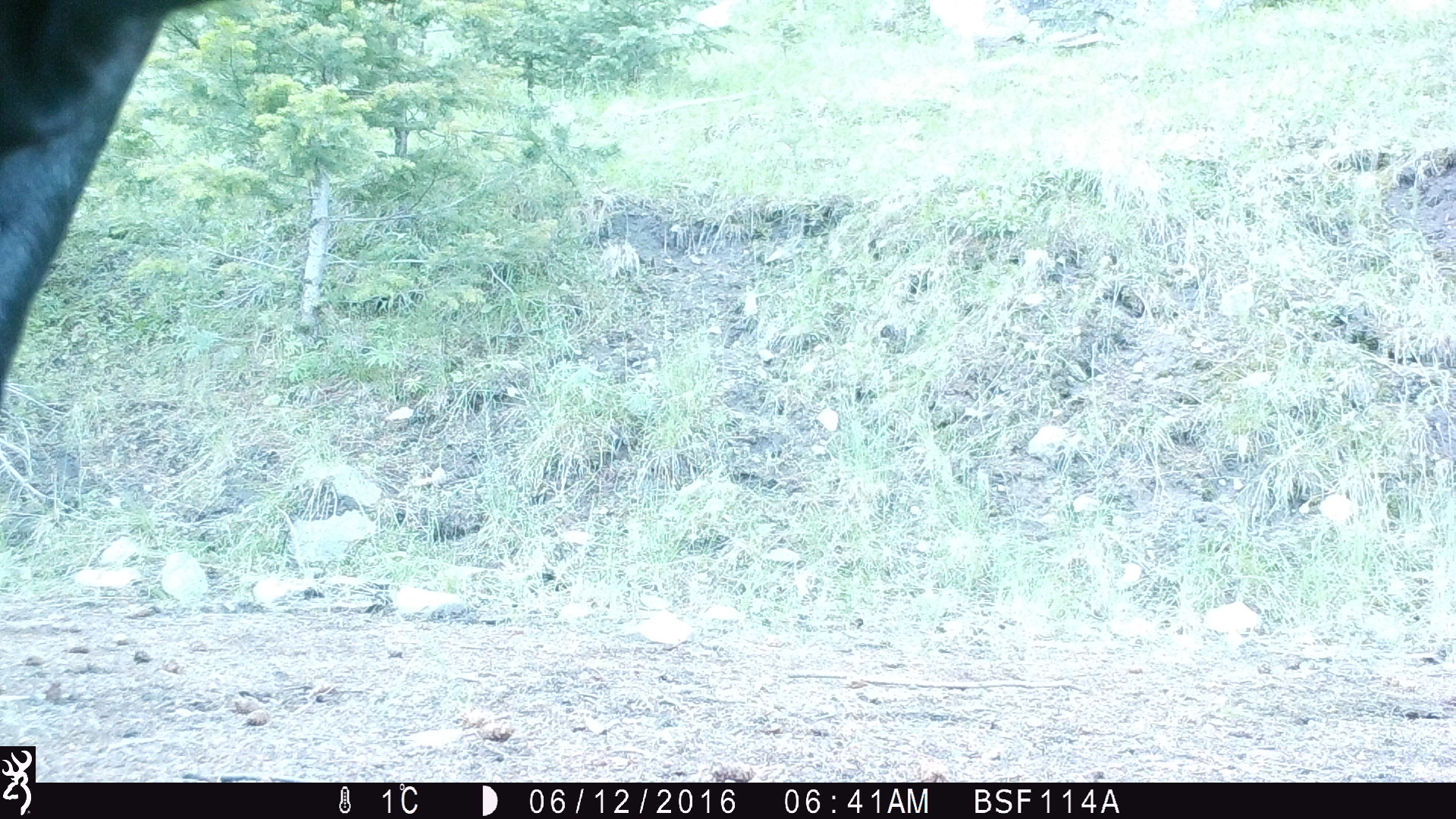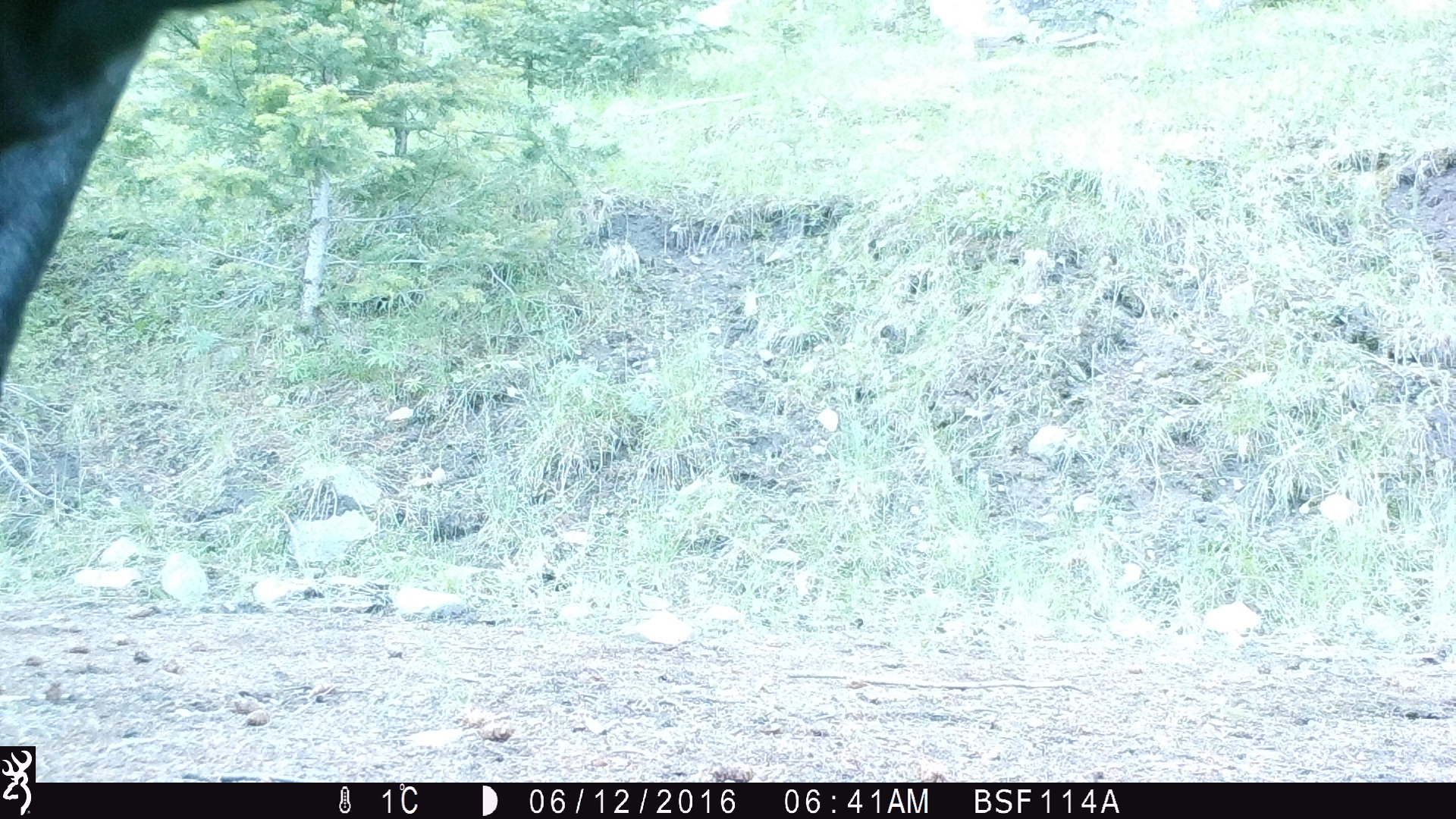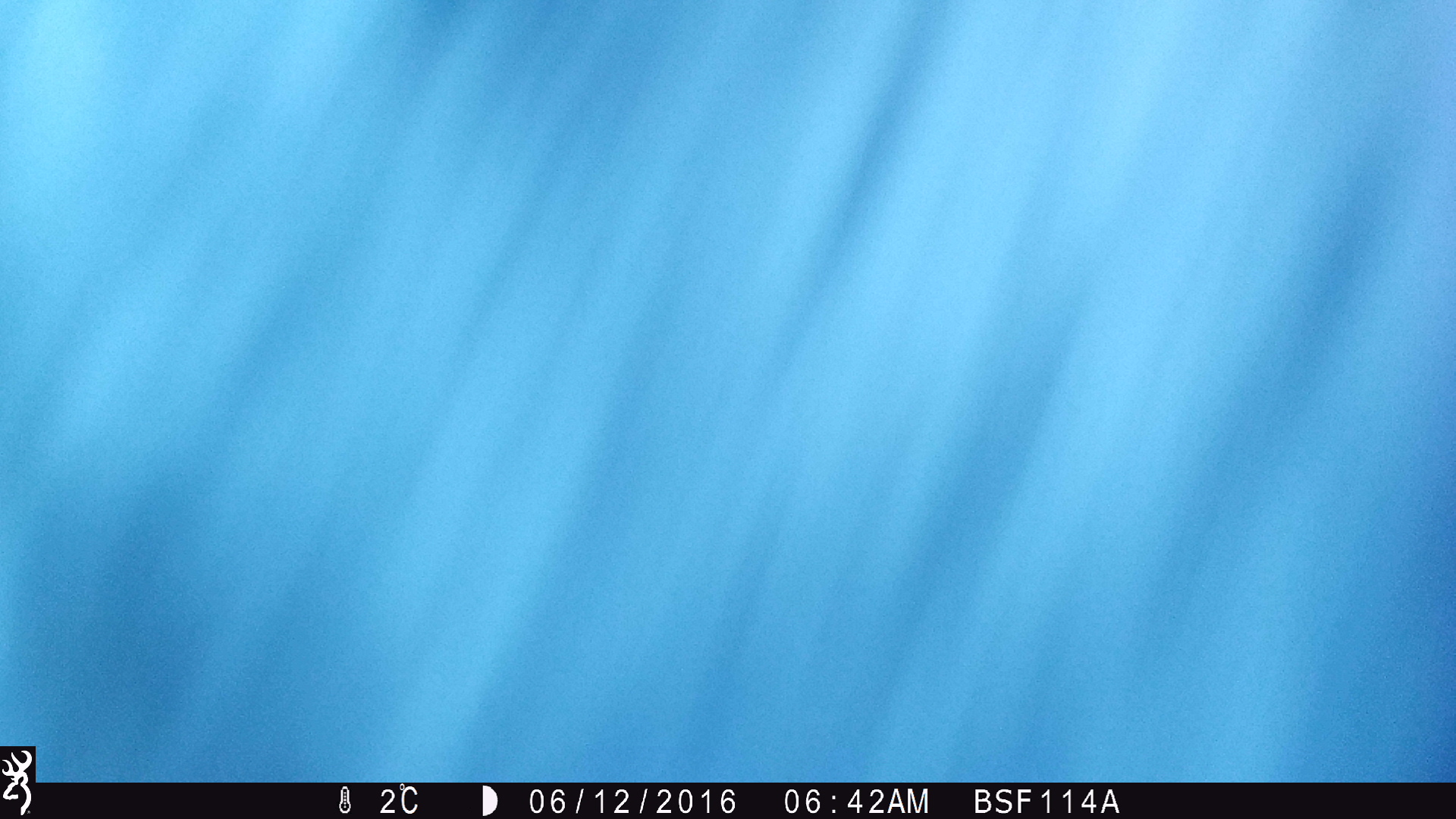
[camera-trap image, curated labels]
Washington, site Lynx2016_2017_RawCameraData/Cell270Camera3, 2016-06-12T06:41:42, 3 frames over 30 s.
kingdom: Animalia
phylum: Chordata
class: Mammalia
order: Artiodactyla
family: Bovidae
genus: Bos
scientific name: Bos taurus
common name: domestic cattle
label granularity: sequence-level